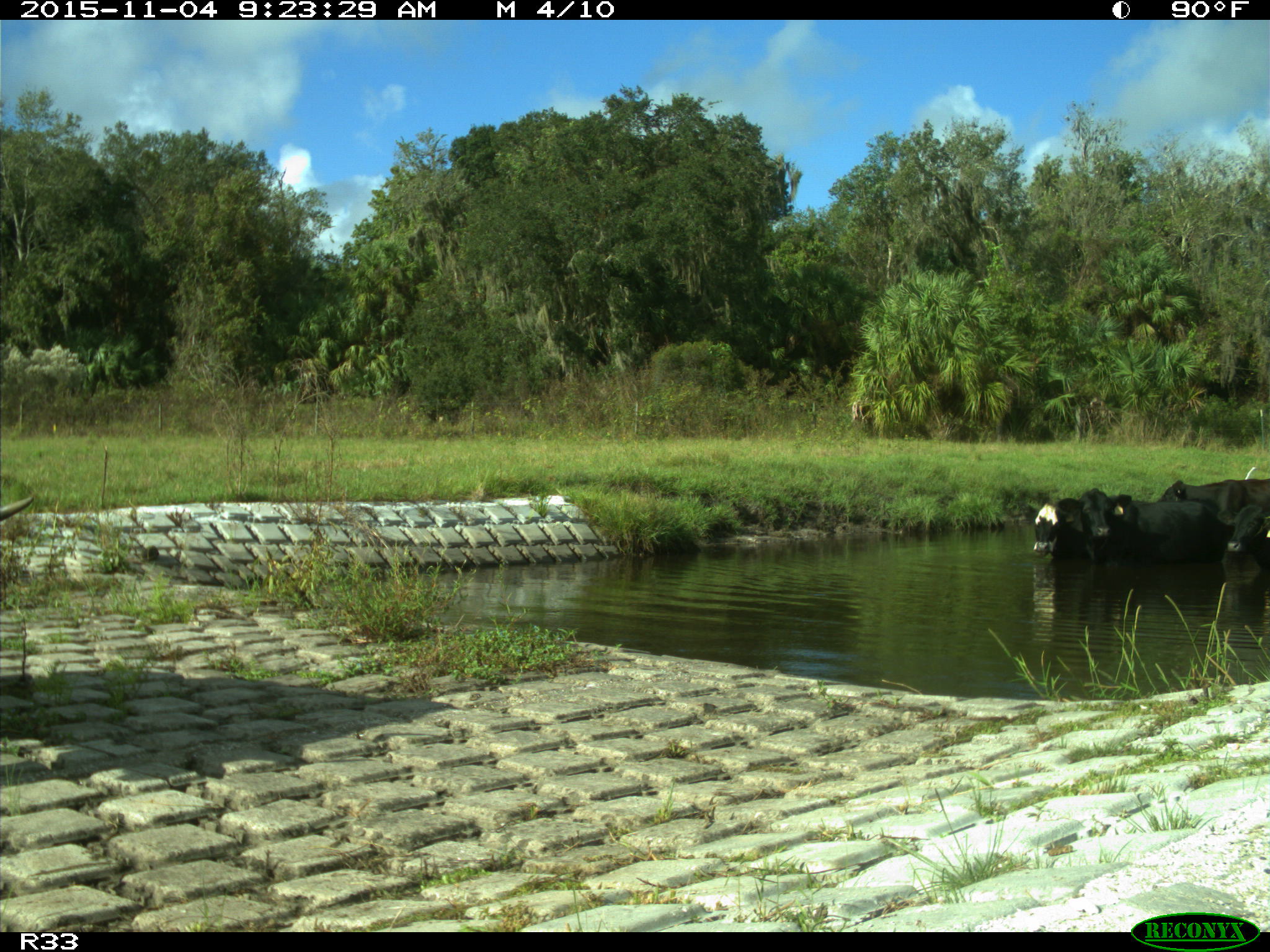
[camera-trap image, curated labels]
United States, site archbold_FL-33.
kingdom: Animalia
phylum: Chordata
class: Mammalia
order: Artiodactyla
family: Bovidae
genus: Bos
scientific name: Bos taurus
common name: domestic cow